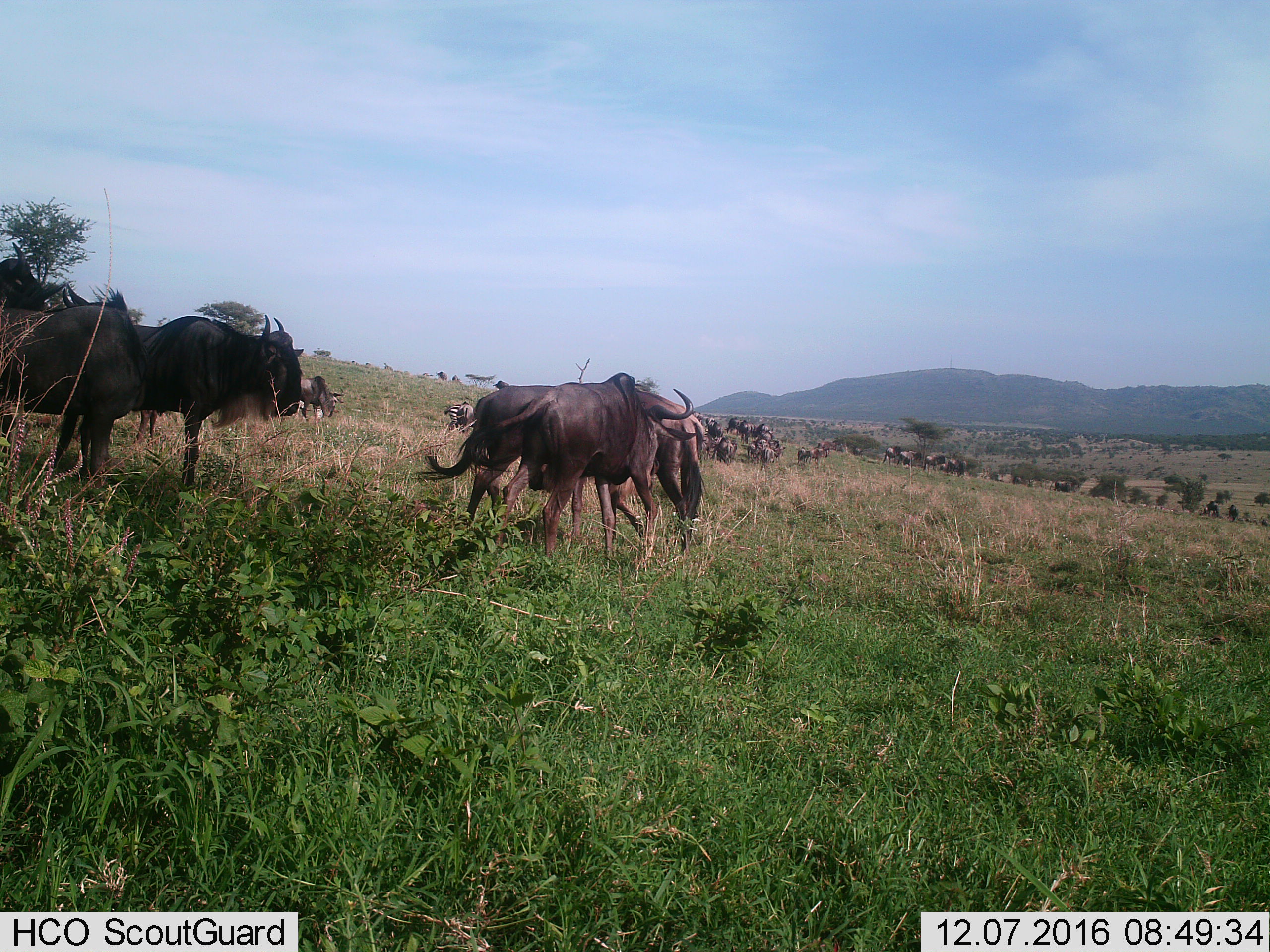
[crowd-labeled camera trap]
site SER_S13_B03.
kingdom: Animalia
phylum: Chordata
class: Mammalia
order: Artiodactyla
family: Bovidae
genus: Connochaetes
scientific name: Connochaetes taurinus taurinus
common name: blue wildebeest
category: wildebeestblue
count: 11-50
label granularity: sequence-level